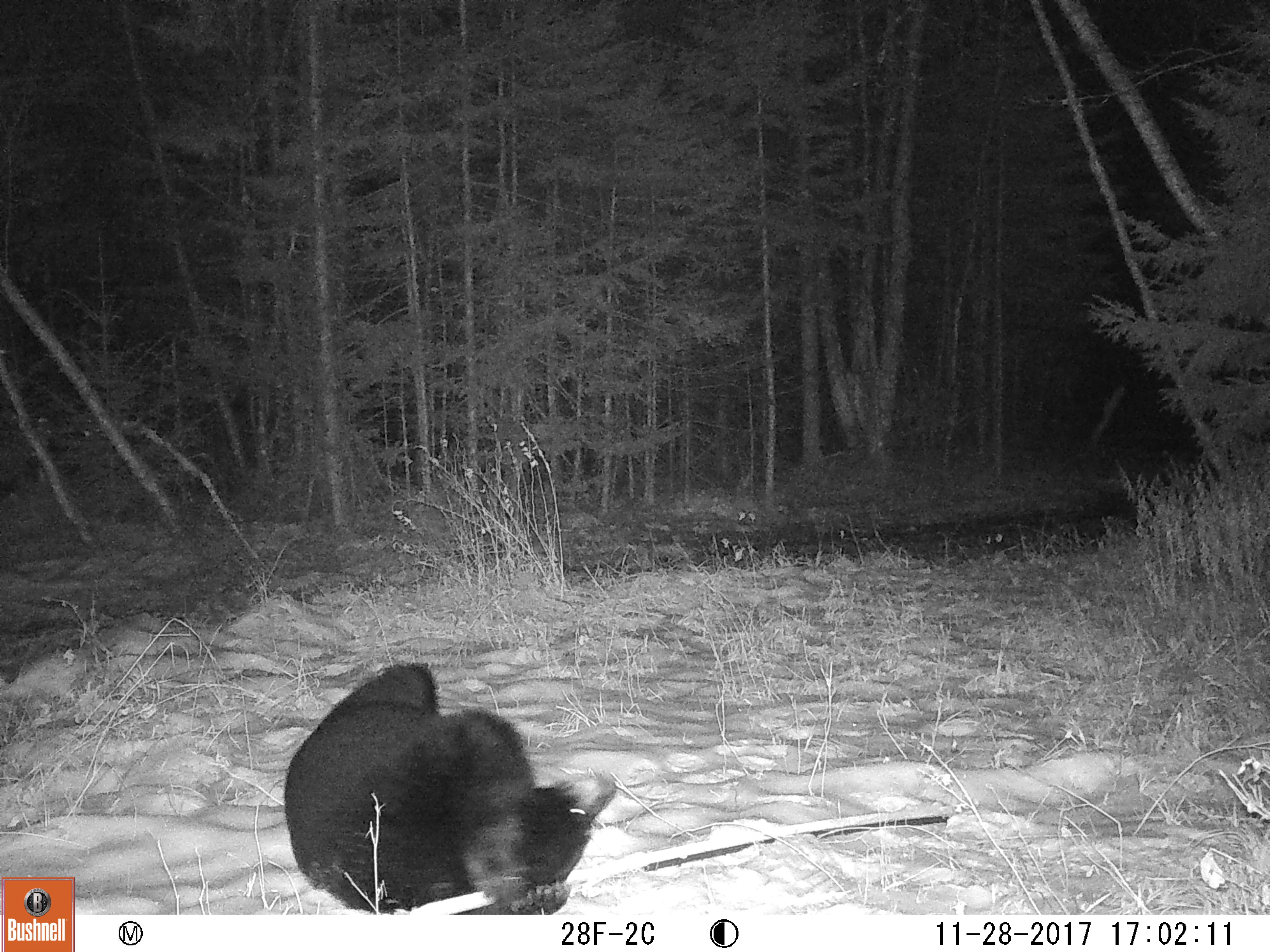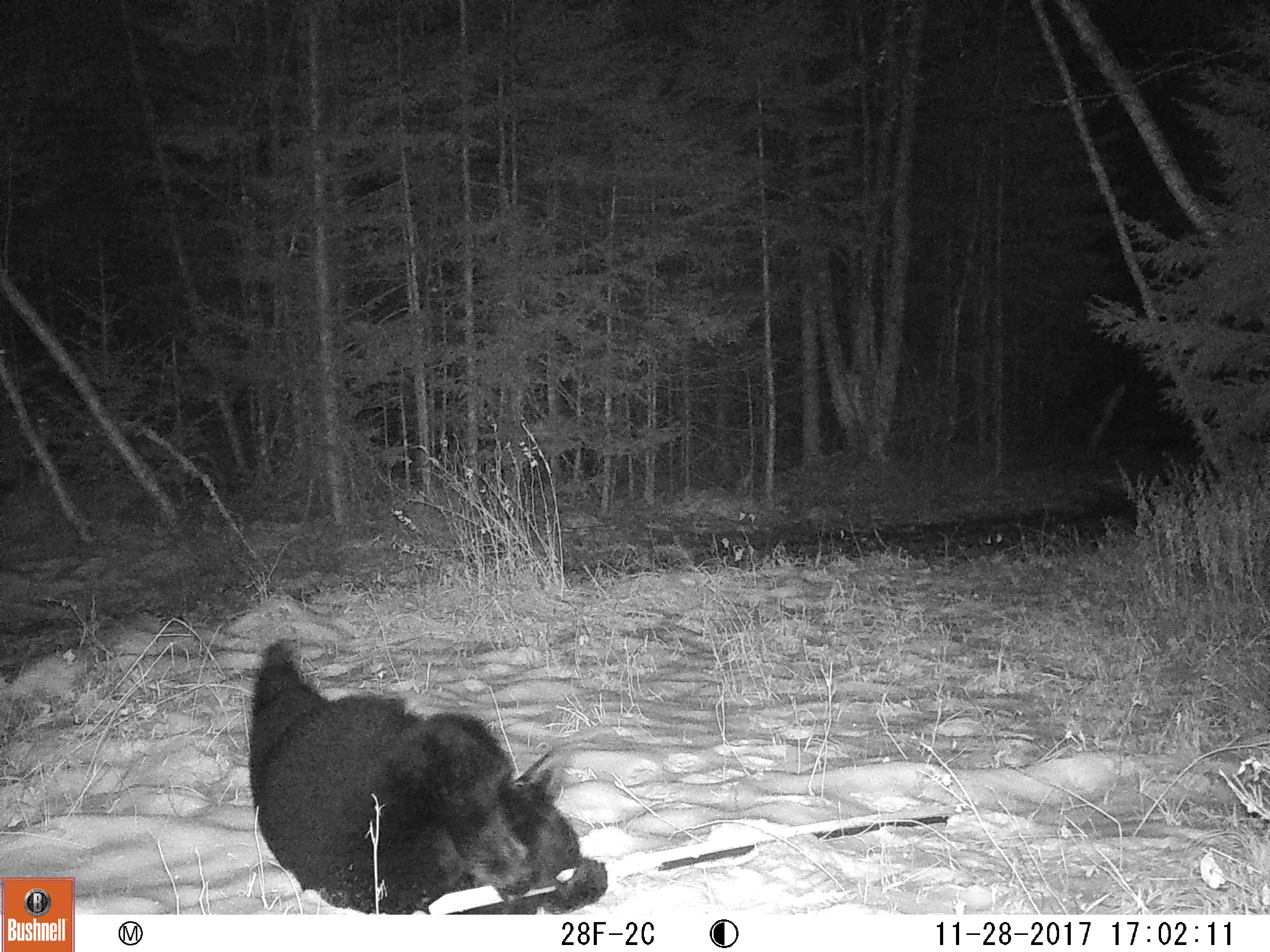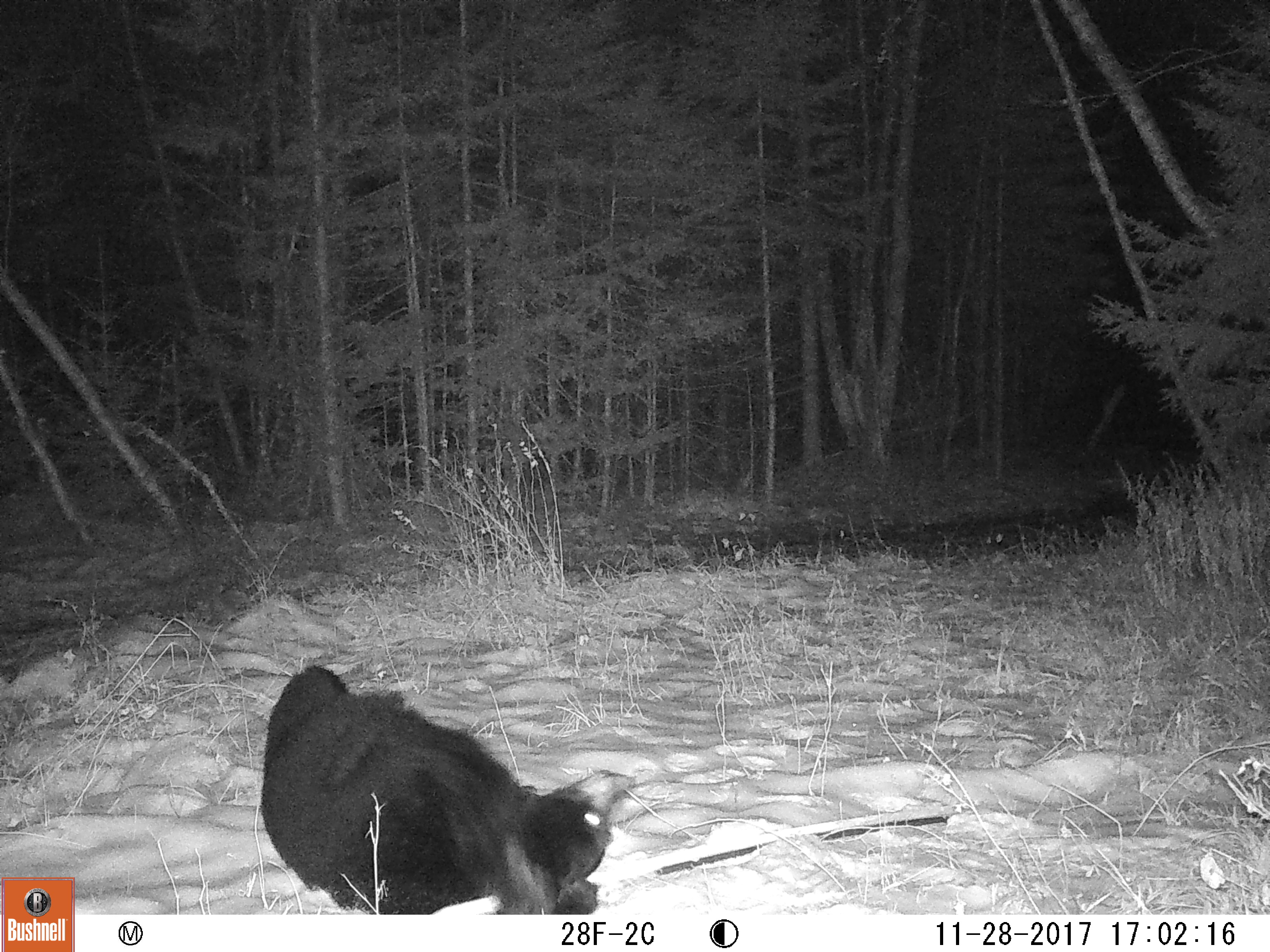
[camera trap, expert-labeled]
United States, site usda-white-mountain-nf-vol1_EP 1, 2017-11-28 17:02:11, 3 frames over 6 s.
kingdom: Animalia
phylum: Chordata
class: Mammalia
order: Carnivora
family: Ursidae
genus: Ursus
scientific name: Ursus americanus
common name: black bear